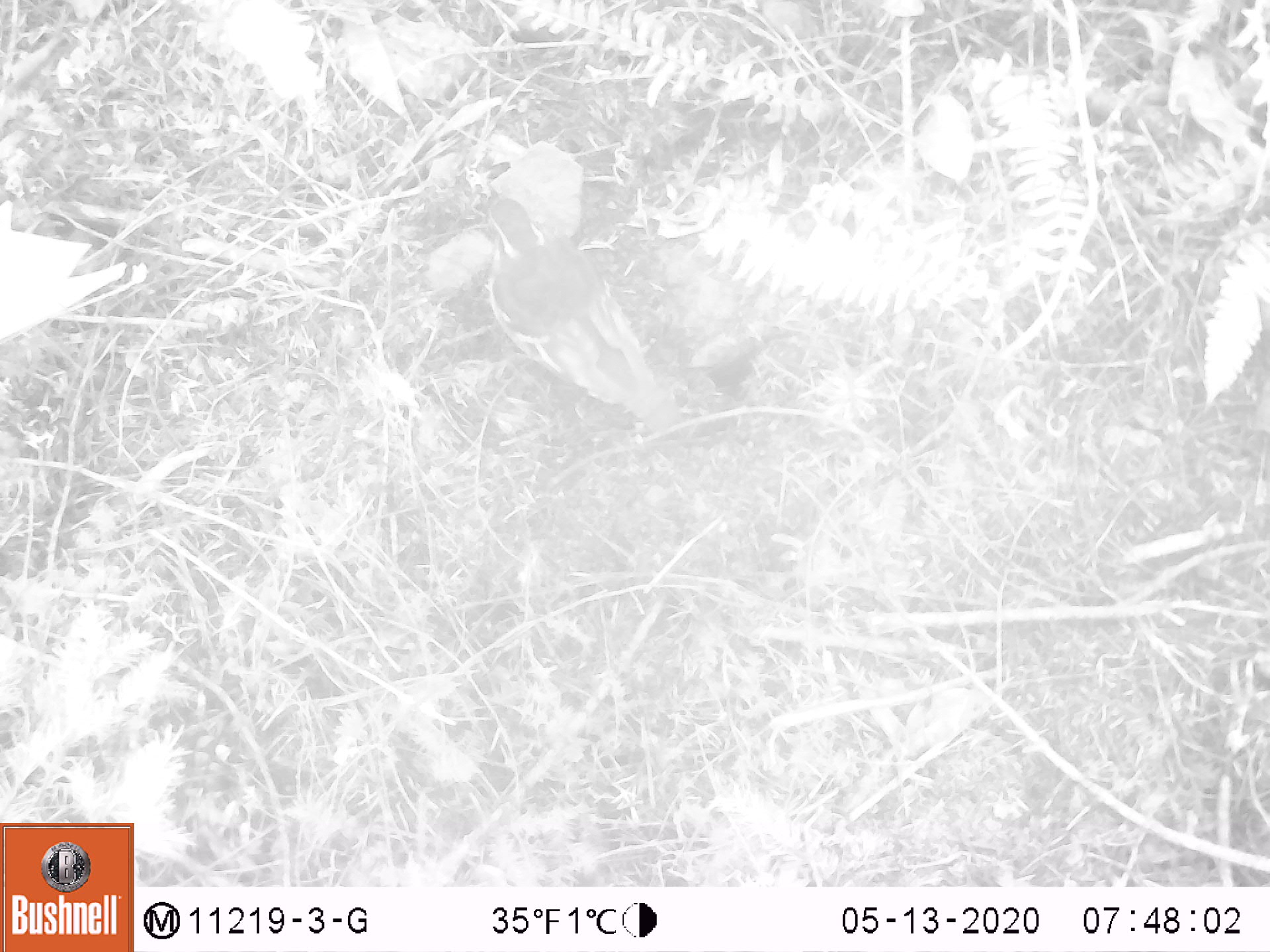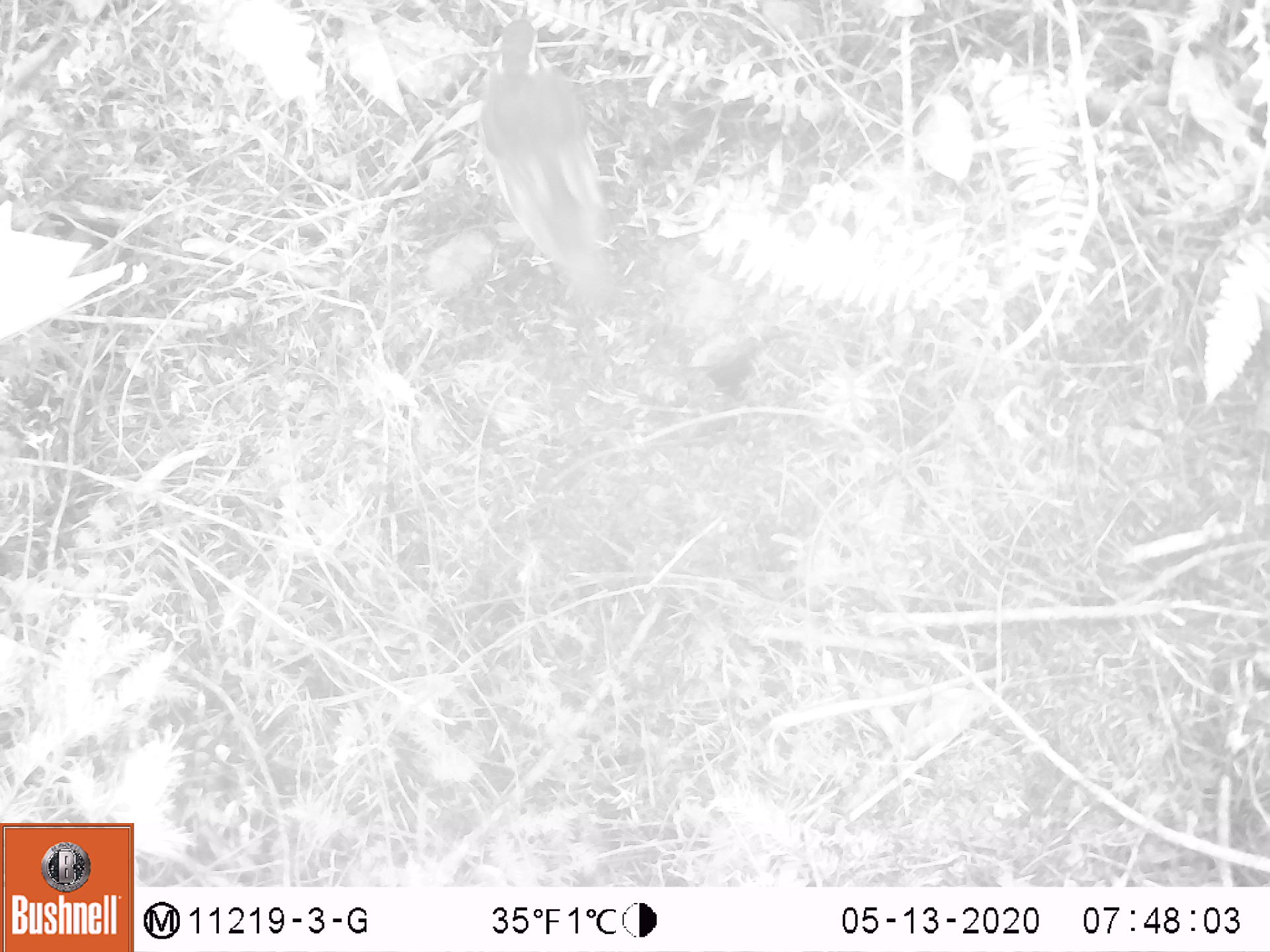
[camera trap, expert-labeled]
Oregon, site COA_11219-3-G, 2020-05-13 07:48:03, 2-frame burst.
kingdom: Animalia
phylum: Chordata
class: Aves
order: Passeriformes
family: Turdidae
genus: Ixoreus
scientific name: Ixoreus naevius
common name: varied thrush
Varied thrush (Ixoreus naevius).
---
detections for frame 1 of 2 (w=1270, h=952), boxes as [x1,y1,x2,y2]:
varied thrush: [472,190,672,426]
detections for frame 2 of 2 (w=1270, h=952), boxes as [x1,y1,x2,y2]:
varied thrush: [473,12,616,294]